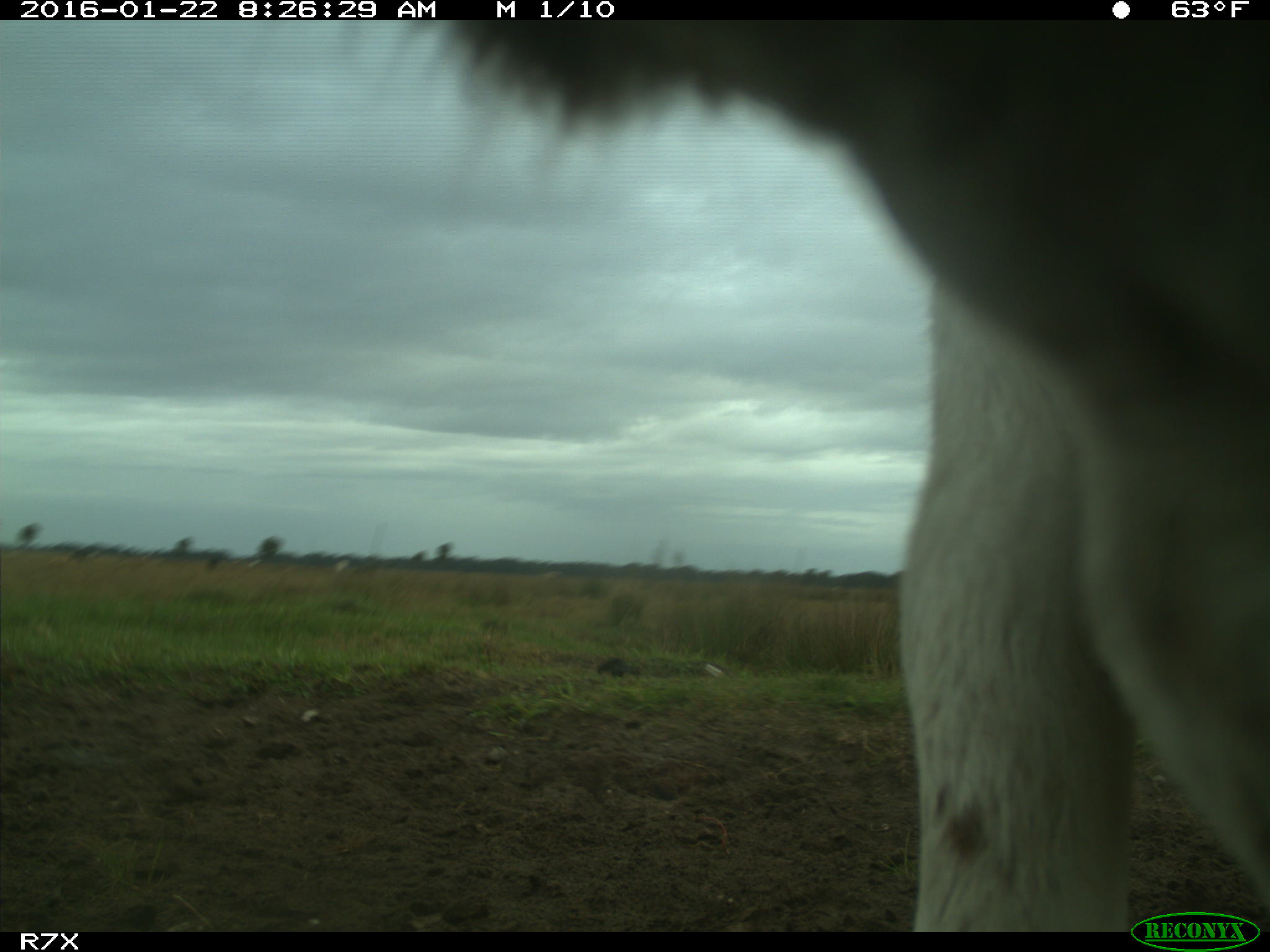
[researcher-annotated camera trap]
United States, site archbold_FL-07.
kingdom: Animalia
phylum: Chordata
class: Mammalia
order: Artiodactyla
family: Bovidae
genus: Bos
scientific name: Bos taurus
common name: domestic cow